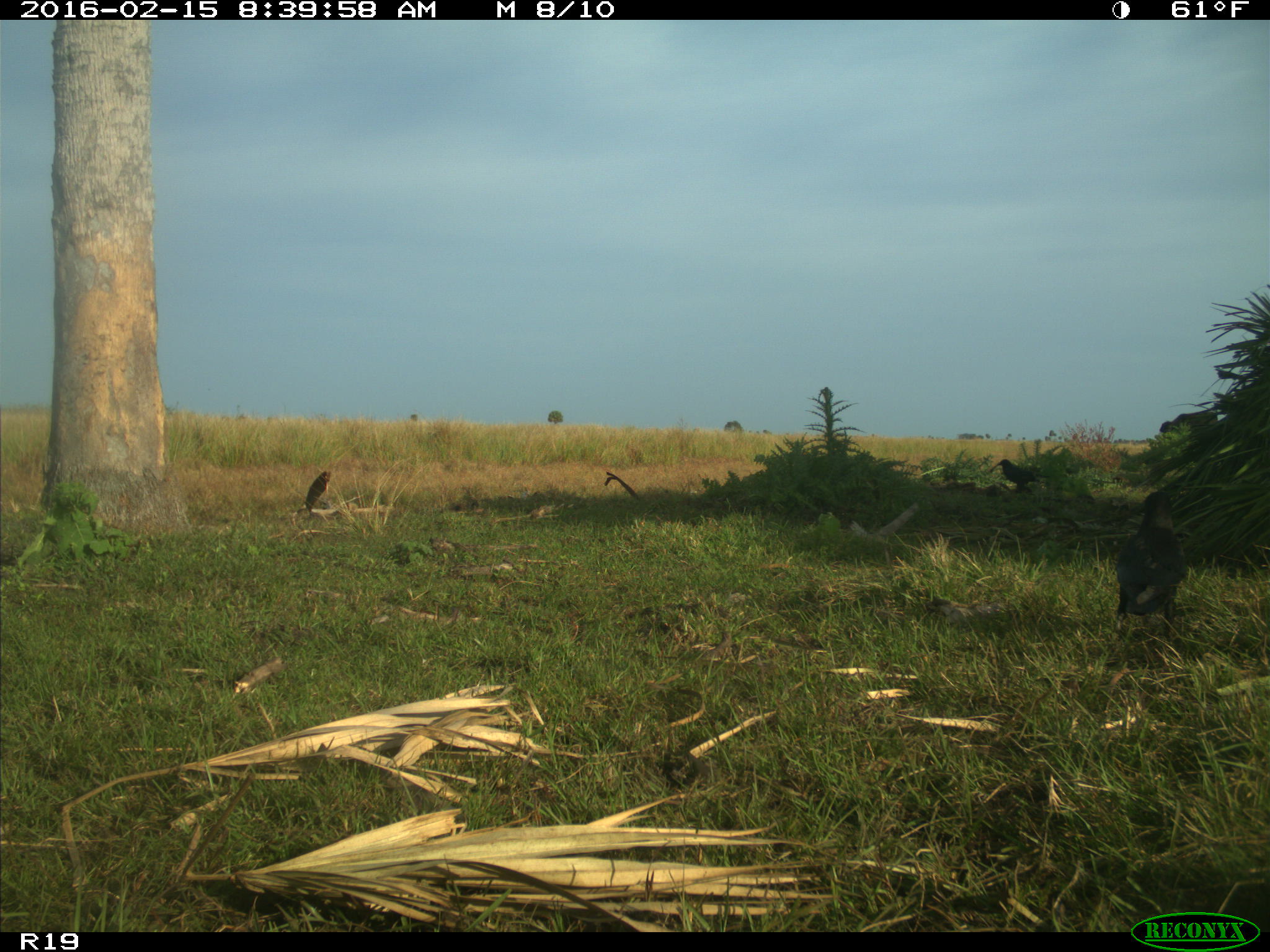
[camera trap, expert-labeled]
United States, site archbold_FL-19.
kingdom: Animalia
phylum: Chordata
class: Mammalia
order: Artiodactyla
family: Bovidae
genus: Bos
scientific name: Bos taurus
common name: domestic cow